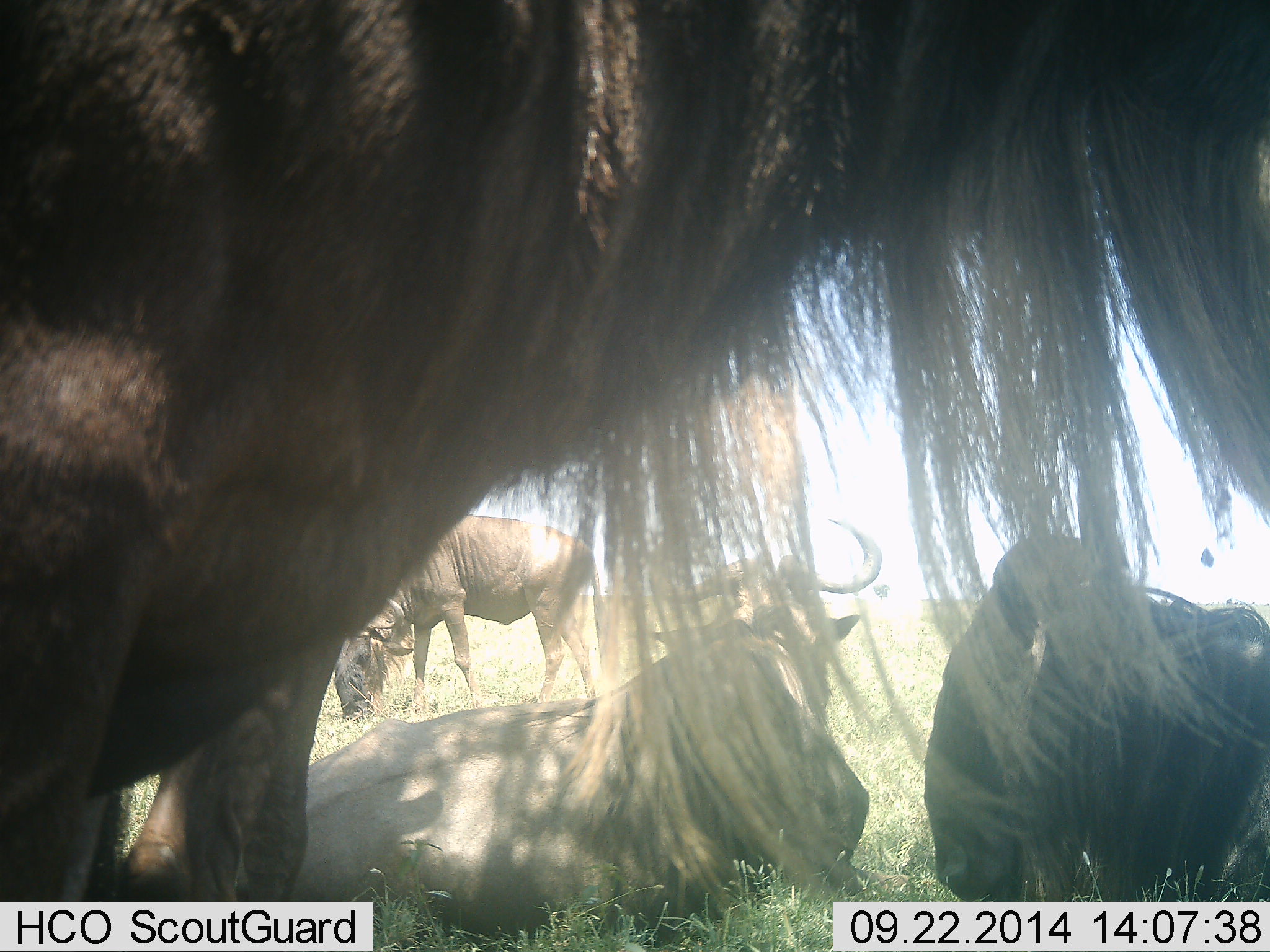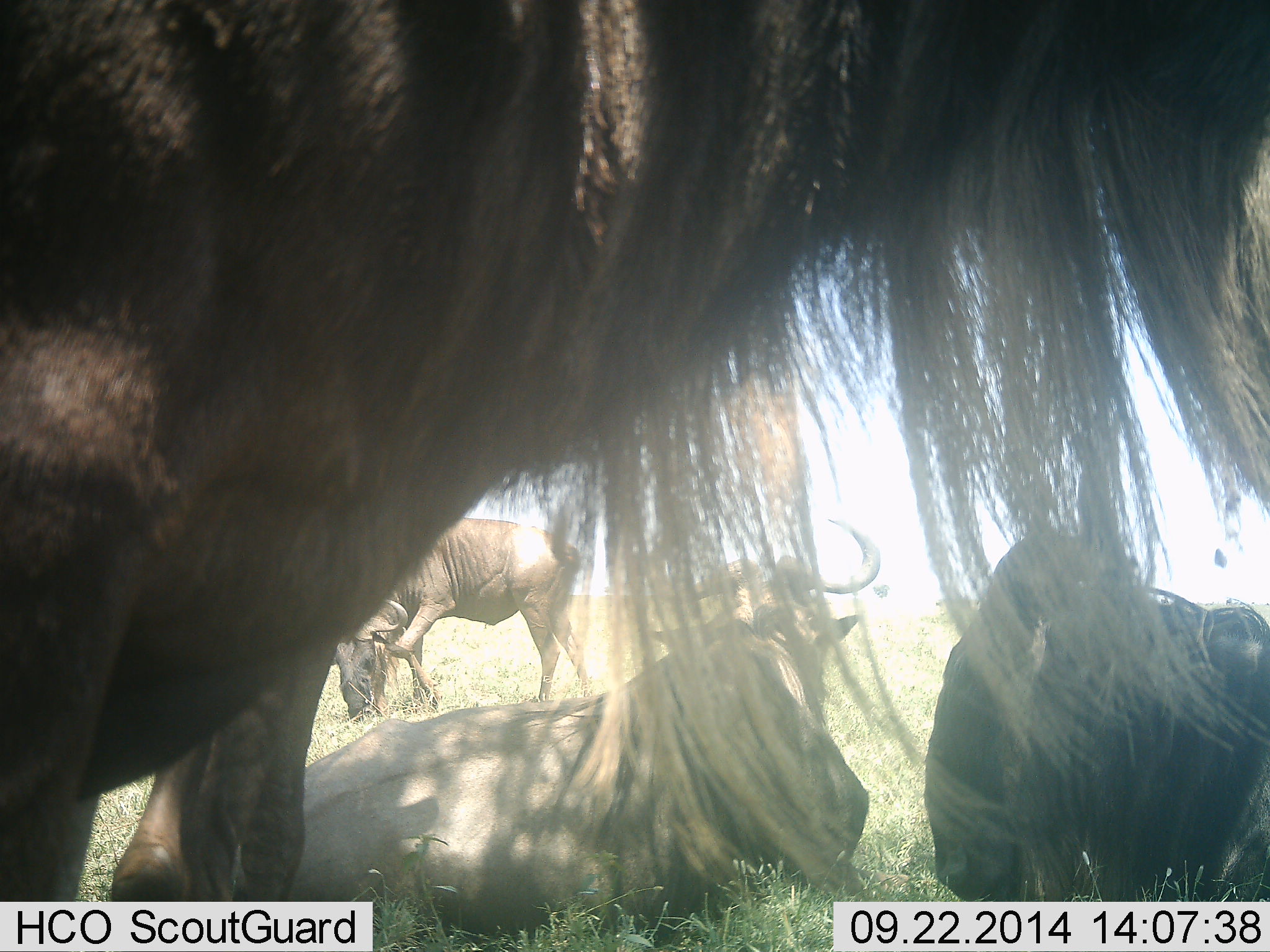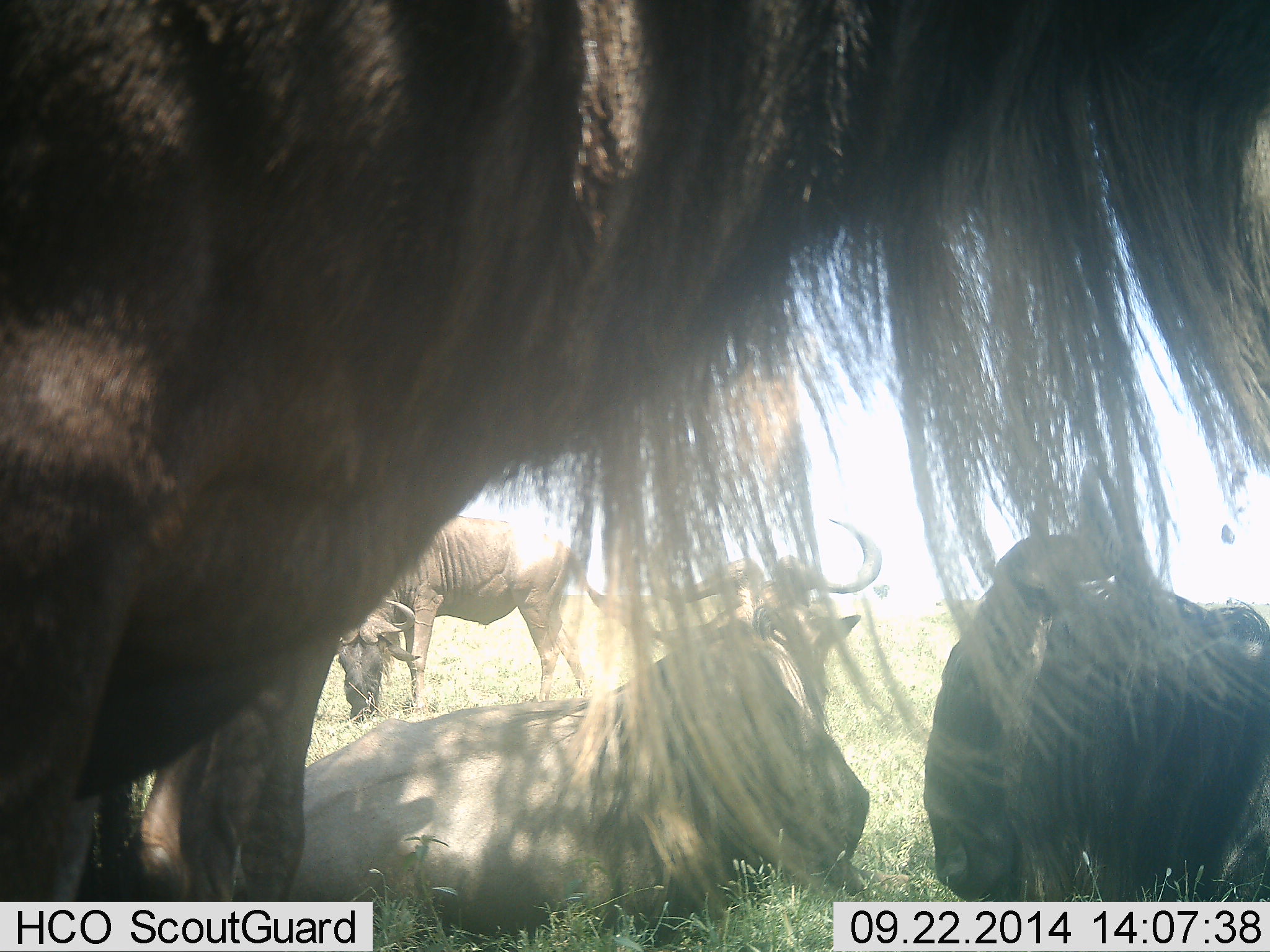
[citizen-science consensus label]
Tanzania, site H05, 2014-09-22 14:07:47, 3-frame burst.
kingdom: Animalia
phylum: Chordata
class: Mammalia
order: Artiodactyla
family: Bovidae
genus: Connochaetes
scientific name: Connochaetes taurinus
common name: blue wildebeest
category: wildebeest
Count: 4.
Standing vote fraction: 80%.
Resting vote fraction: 100%.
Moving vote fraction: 10%.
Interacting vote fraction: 0%.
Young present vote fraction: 0%.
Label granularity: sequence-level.